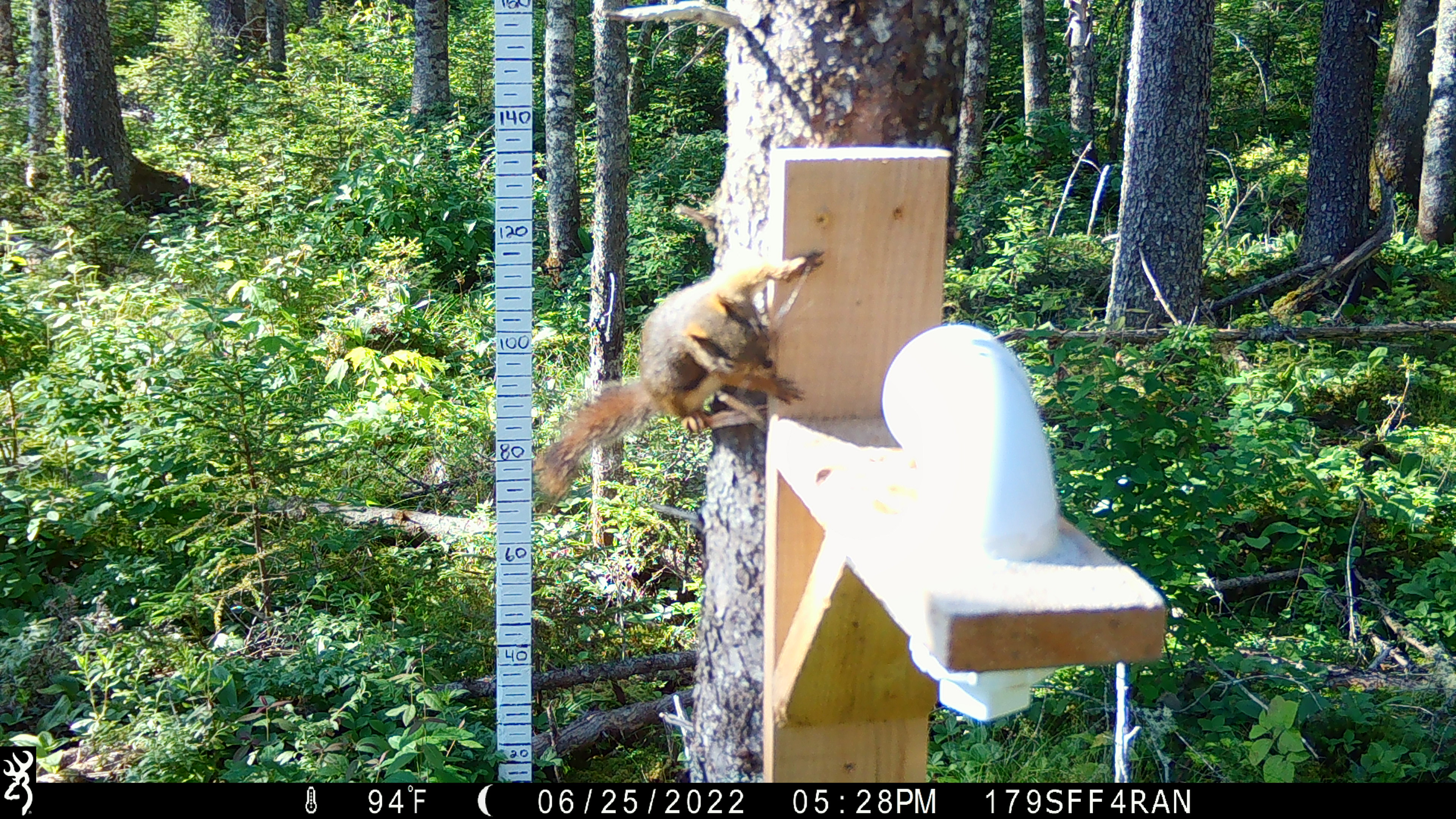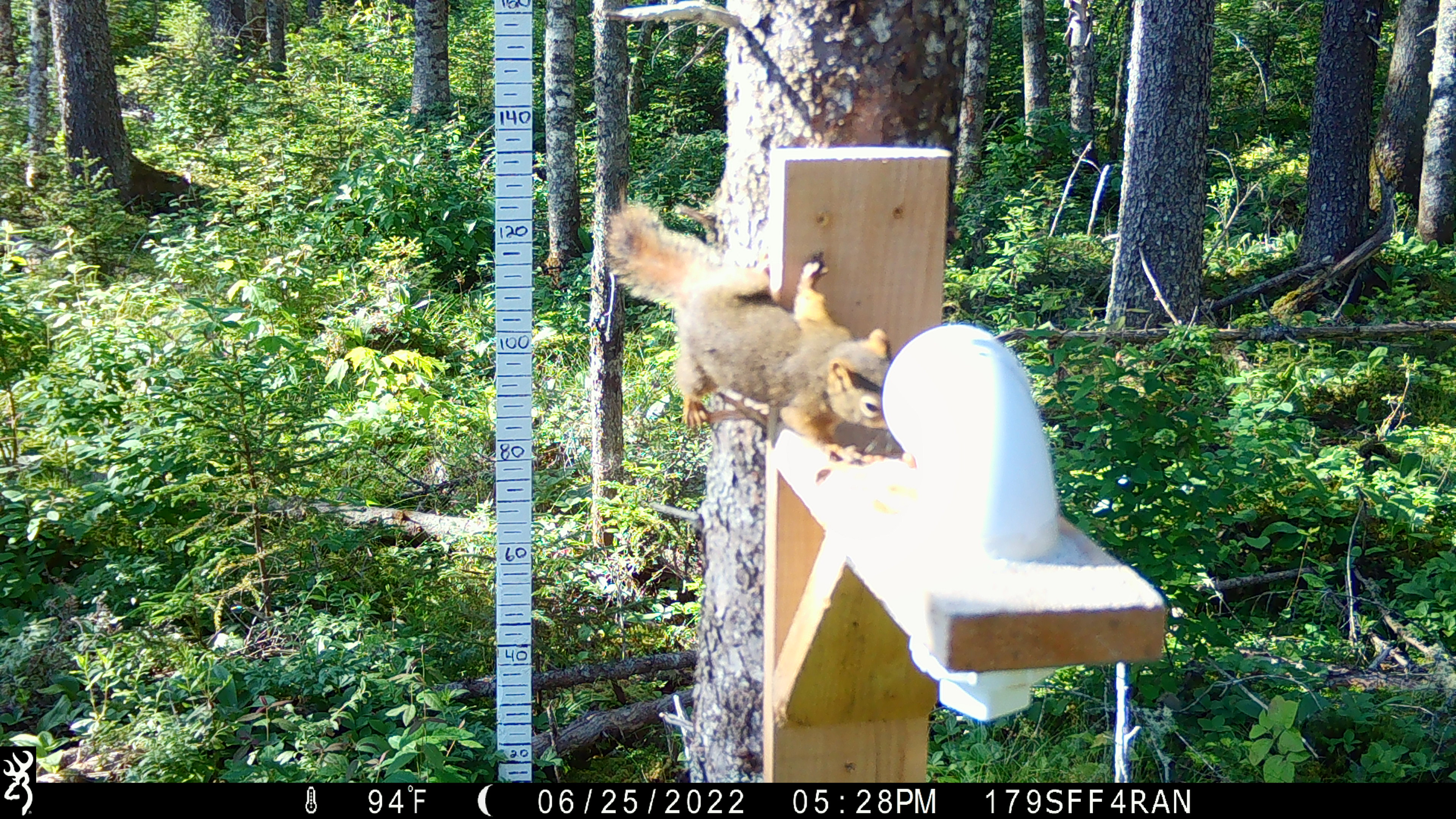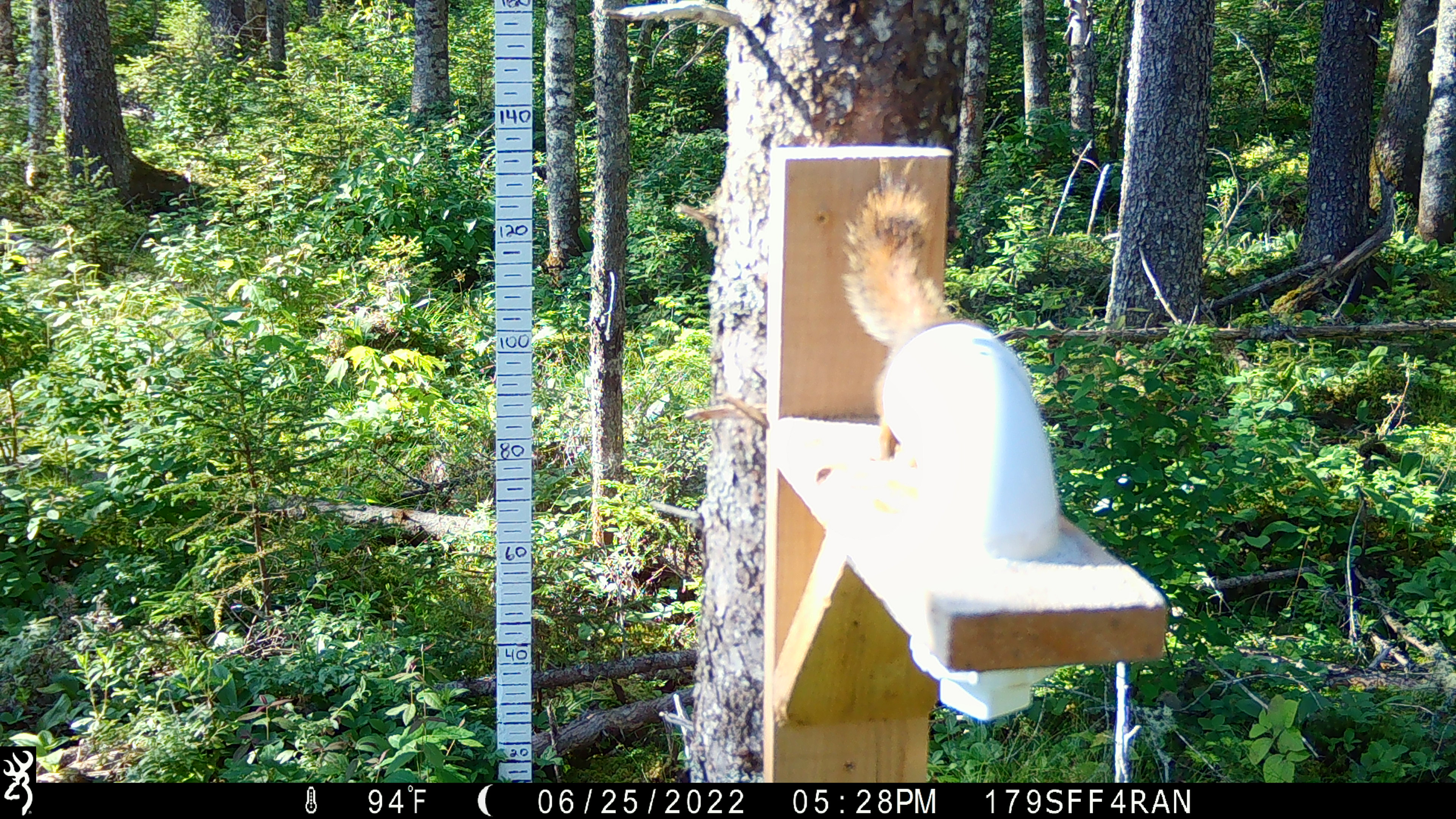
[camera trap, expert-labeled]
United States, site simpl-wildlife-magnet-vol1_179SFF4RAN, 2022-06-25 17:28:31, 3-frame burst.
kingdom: Animalia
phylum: Chordata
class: Mammalia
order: Rodentia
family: Sciuridae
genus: Tamiasciurus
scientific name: Tamiasciurus hudsonicus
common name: red squirrel